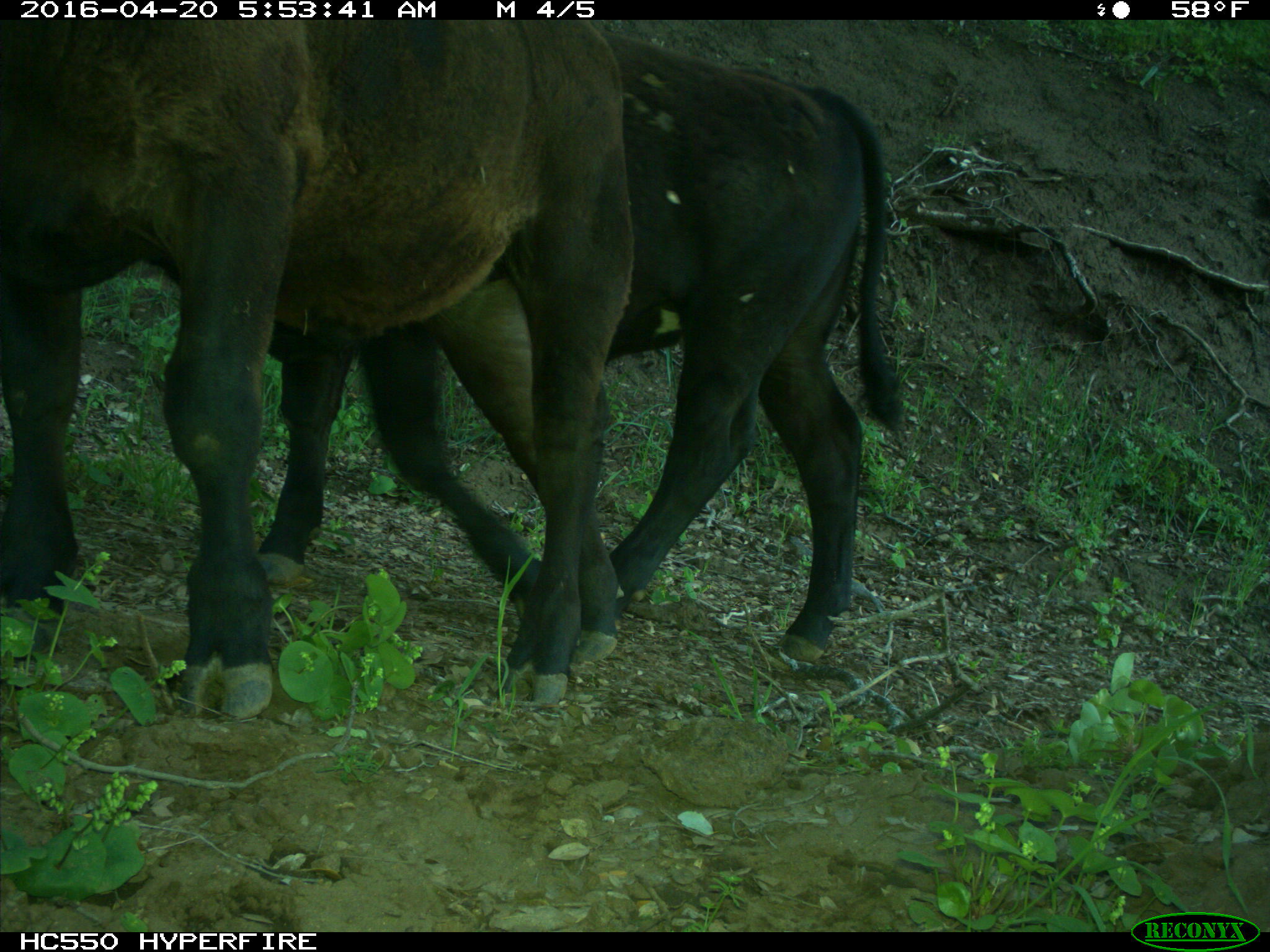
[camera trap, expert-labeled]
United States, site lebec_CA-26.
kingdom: Animalia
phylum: Chordata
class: Mammalia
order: Artiodactyla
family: Bovidae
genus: Bos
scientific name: Bos taurus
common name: domestic cow